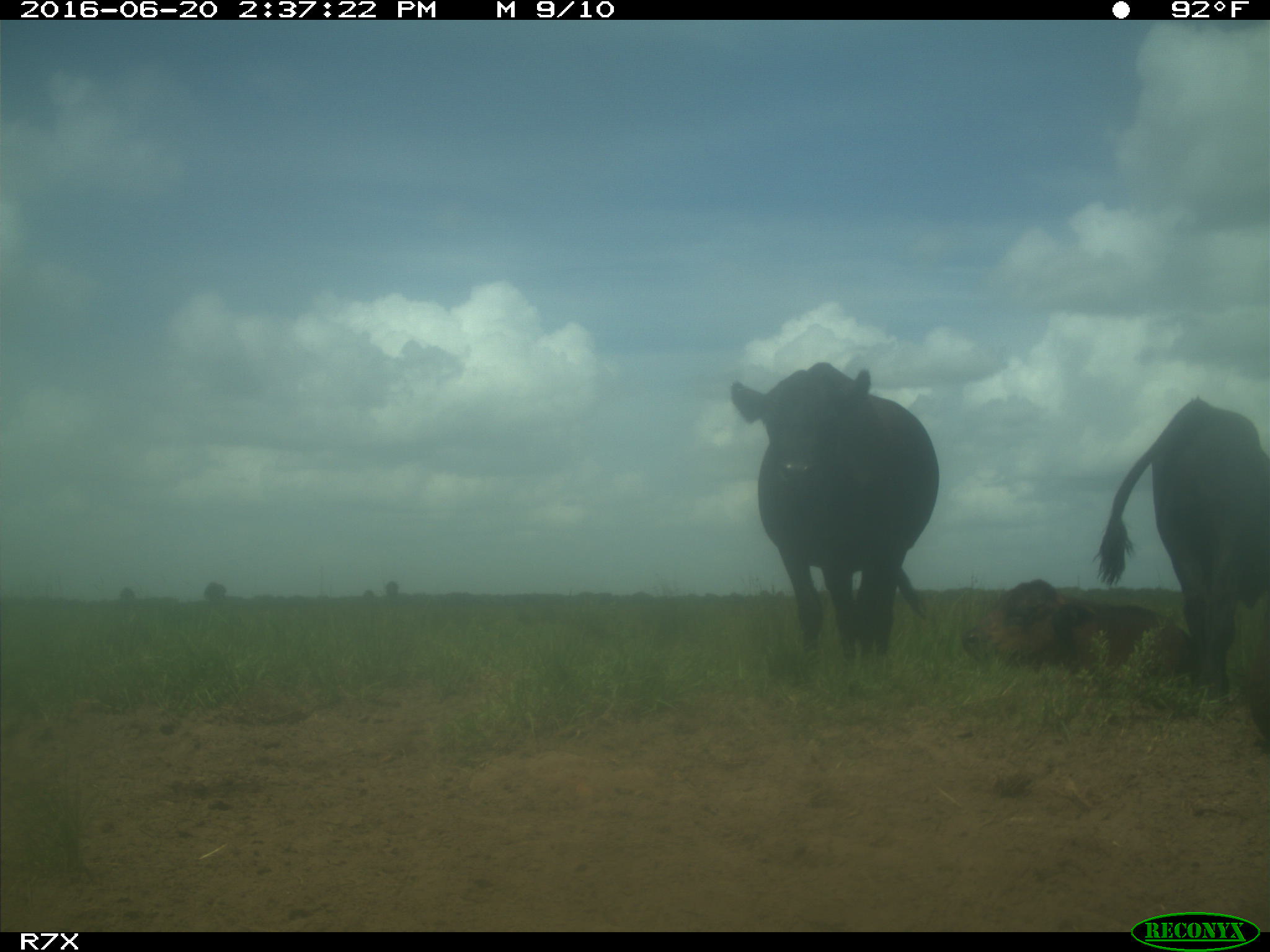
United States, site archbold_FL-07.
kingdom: Animalia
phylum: Chordata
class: Mammalia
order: Artiodactyla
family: Bovidae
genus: Bos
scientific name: Bos taurus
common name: domestic cow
Bos taurus (domestic cow).